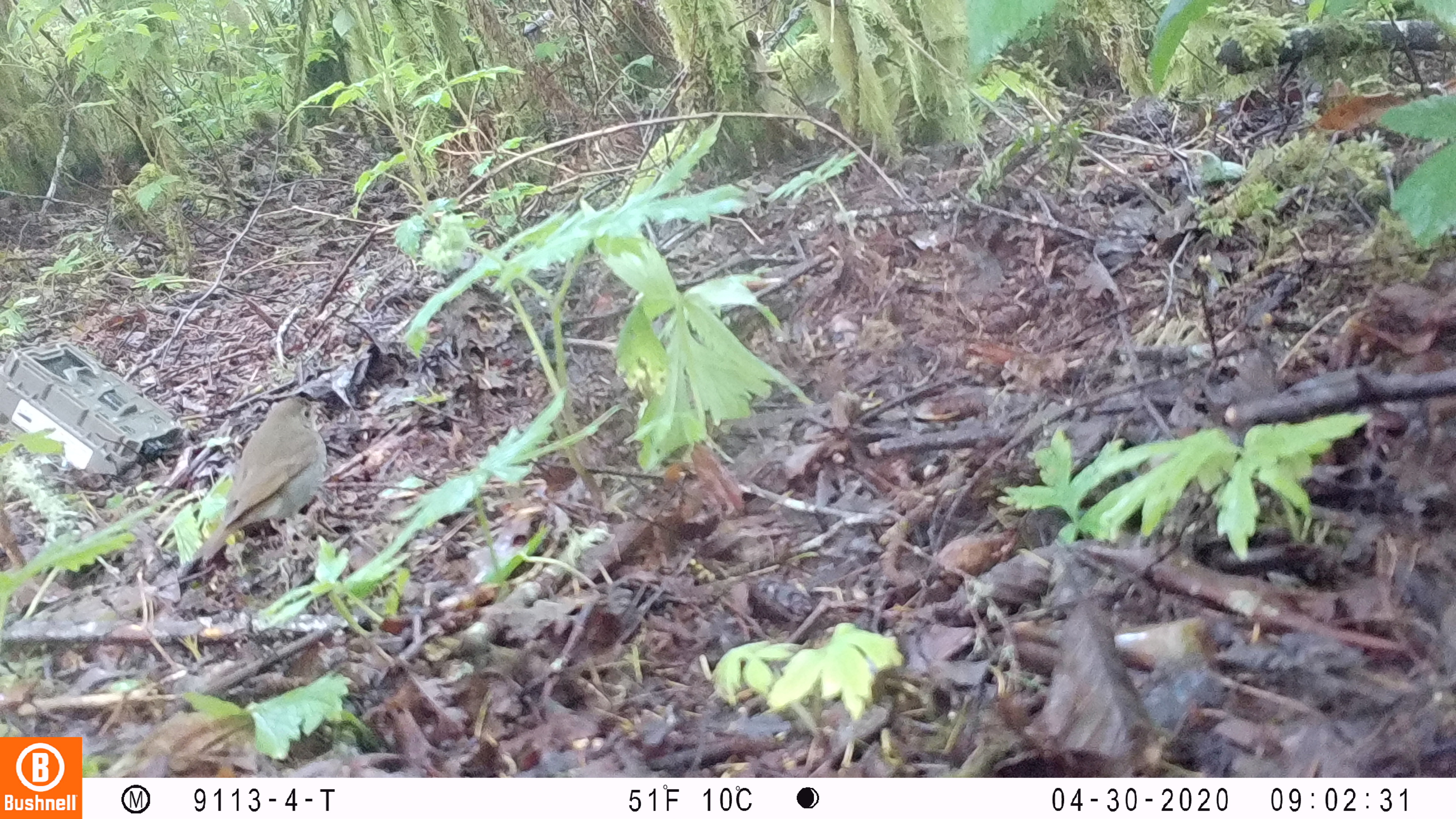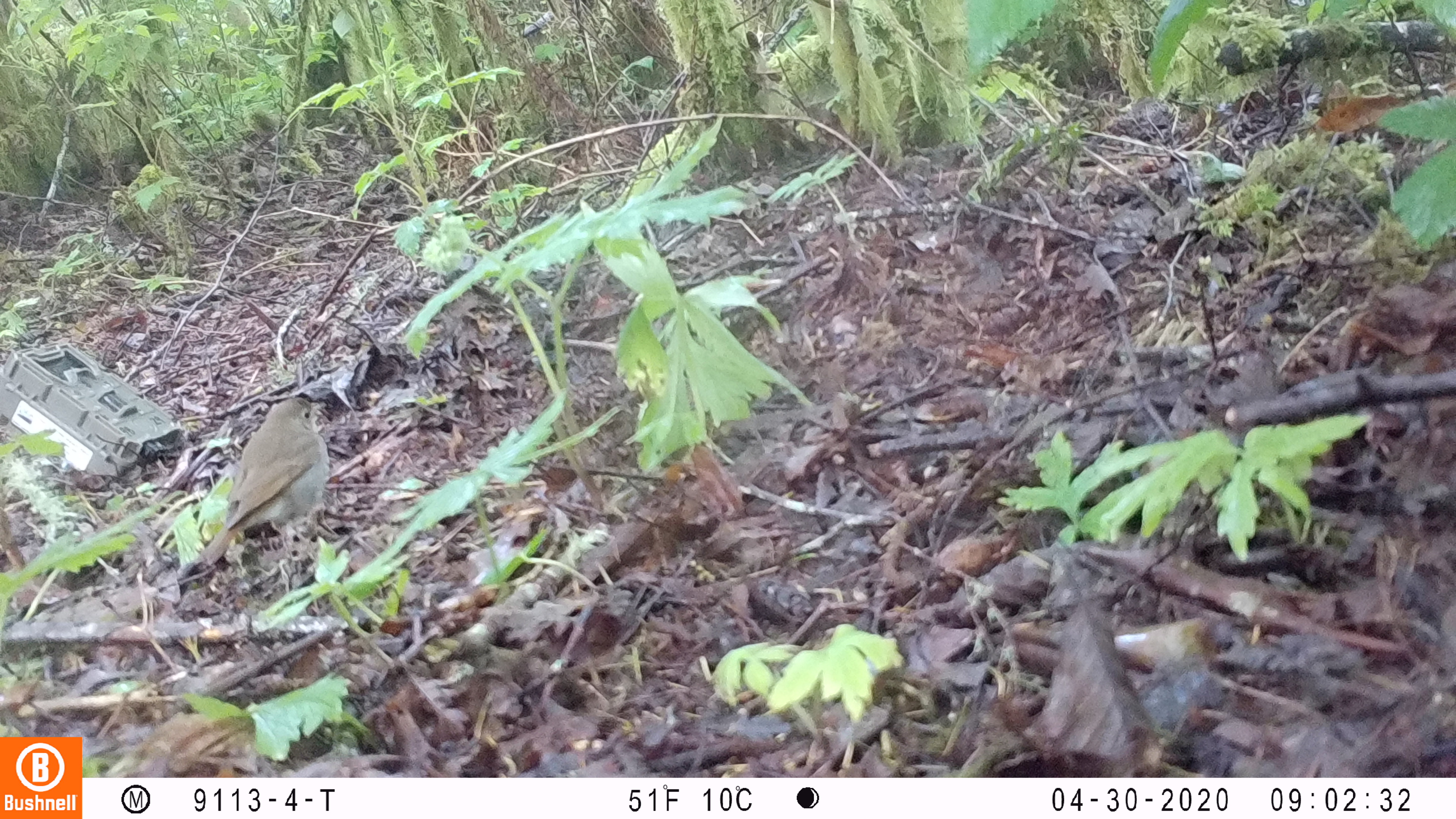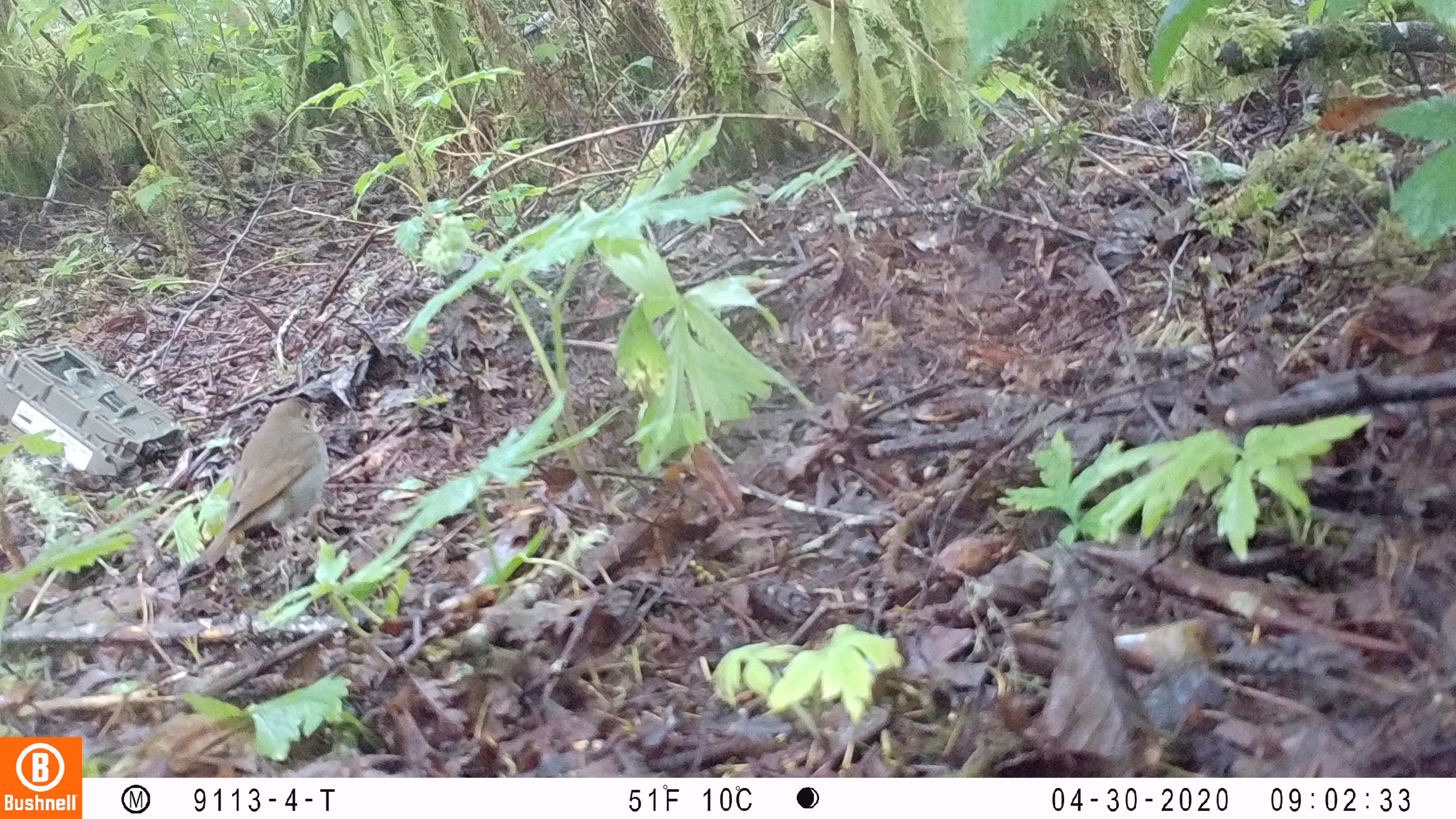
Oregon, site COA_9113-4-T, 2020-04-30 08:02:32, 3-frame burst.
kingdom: Animalia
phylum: Chordata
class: Aves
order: Passeriformes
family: Turdidae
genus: Catharus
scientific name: Catharus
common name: brown thrushes and nightingale-thrushes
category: catharus species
Catharus species (brown thrushes and nightingale-thrushes) (Catharus).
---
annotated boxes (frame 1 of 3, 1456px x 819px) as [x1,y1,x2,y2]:
catharus species: [208,382,328,565]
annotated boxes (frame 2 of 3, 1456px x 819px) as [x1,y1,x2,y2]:
catharus species: [205,382,328,561]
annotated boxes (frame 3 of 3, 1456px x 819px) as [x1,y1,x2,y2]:
catharus species: [197,393,338,567]